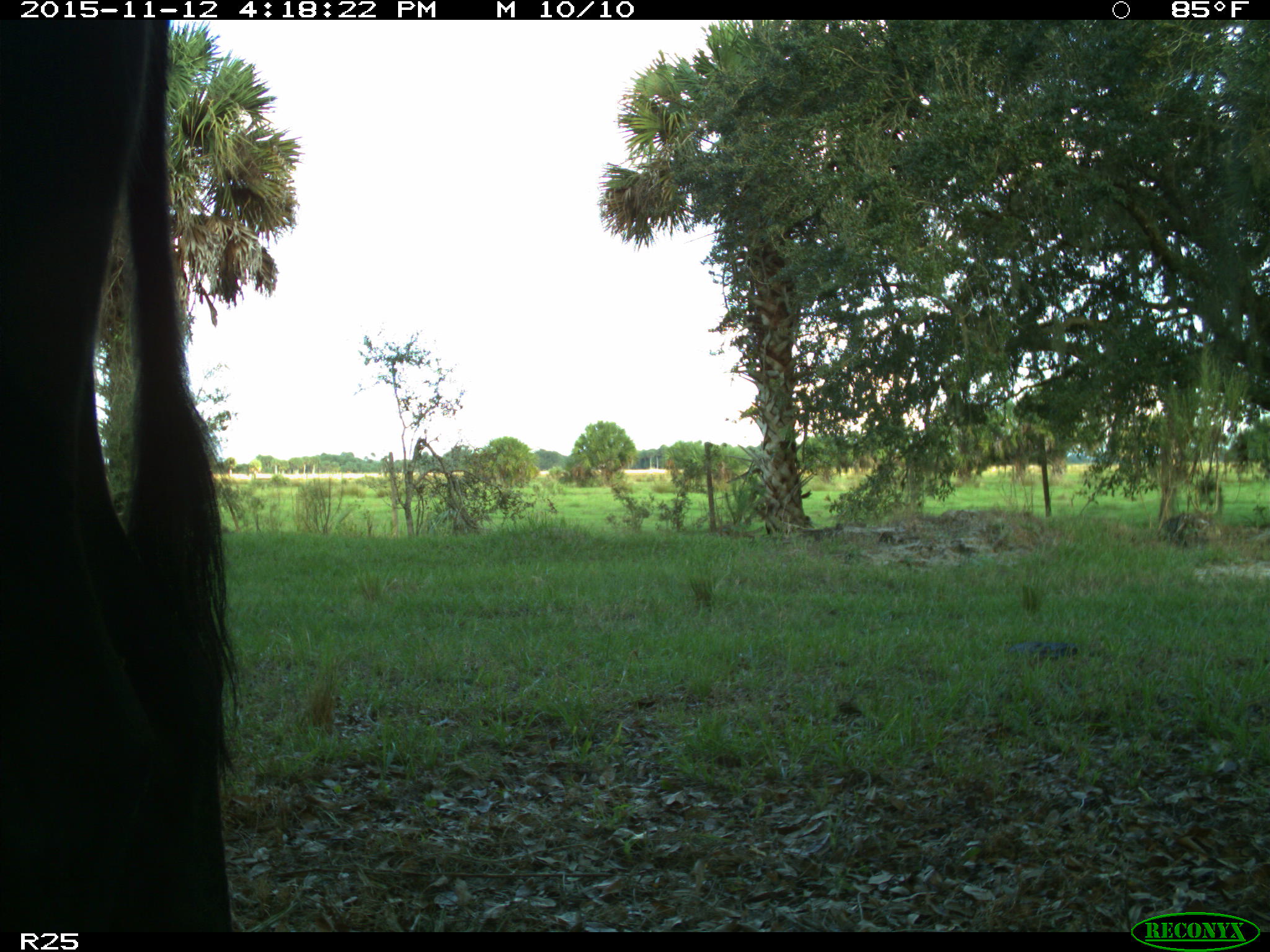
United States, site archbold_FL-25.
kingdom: Animalia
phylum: Chordata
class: Mammalia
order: Artiodactyla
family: Bovidae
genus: Bos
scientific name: Bos taurus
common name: domestic cow